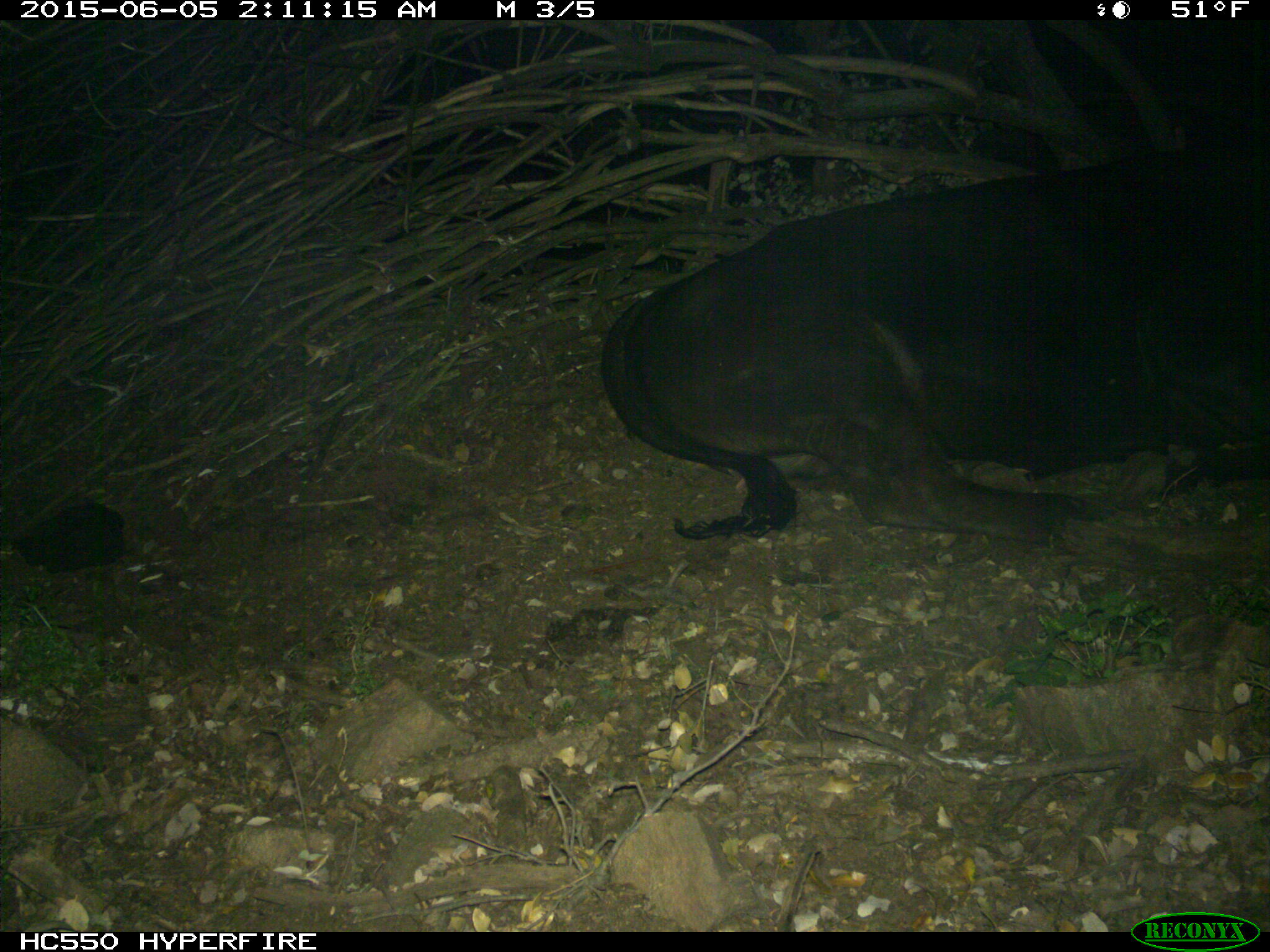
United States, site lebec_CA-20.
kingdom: Animalia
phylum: Chordata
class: Mammalia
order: Artiodactyla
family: Bovidae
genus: Bos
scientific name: Bos taurus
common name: domestic cow